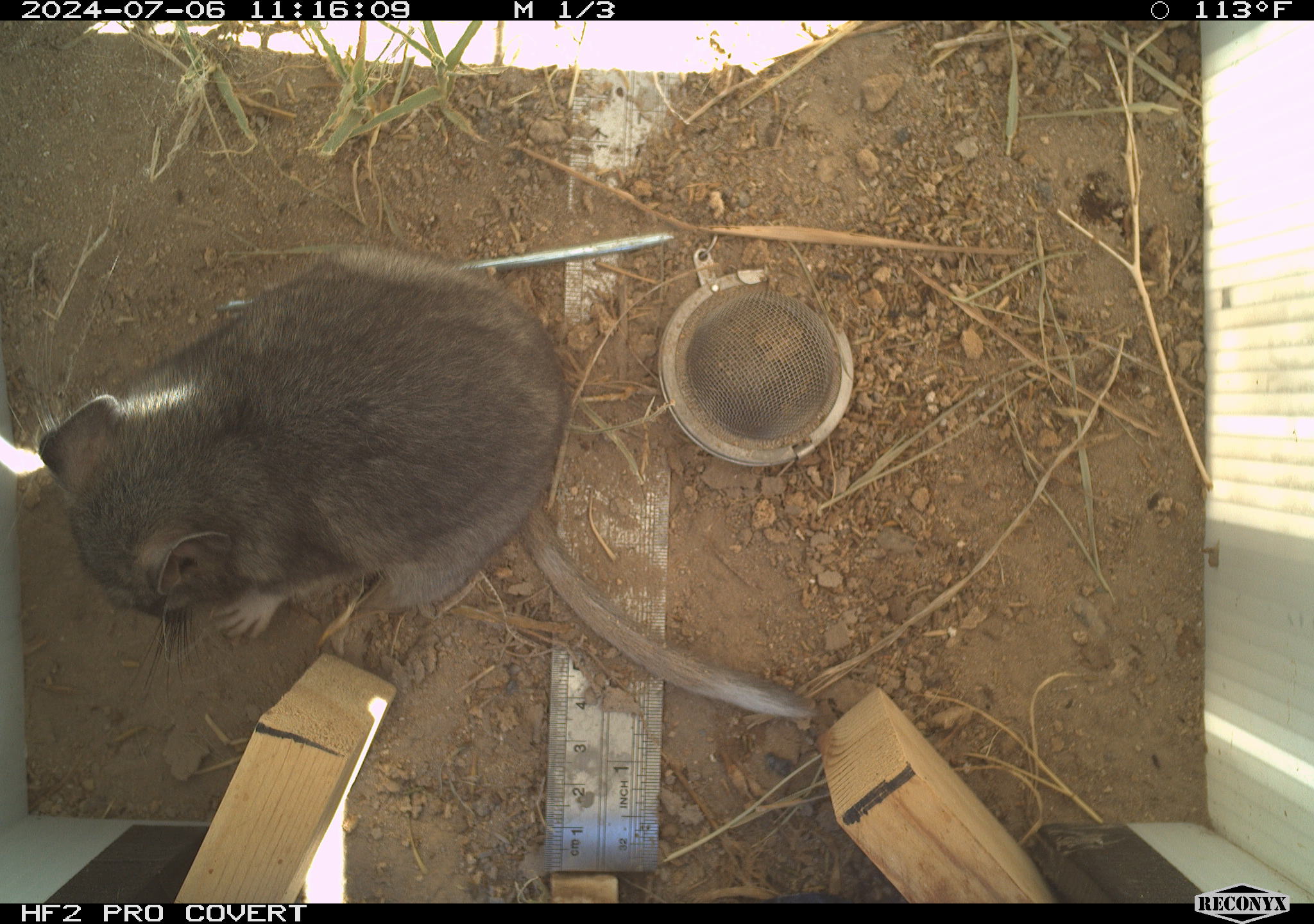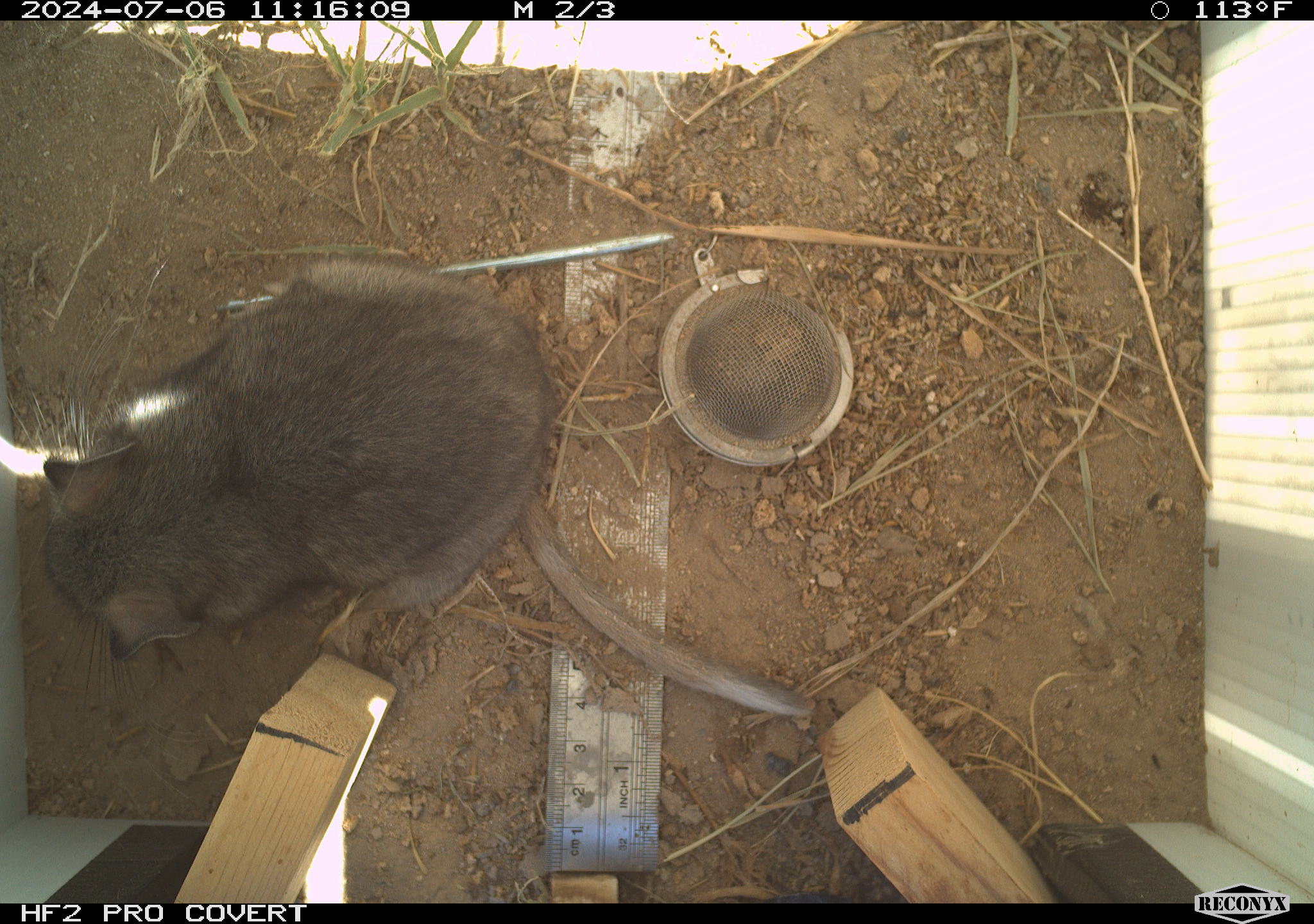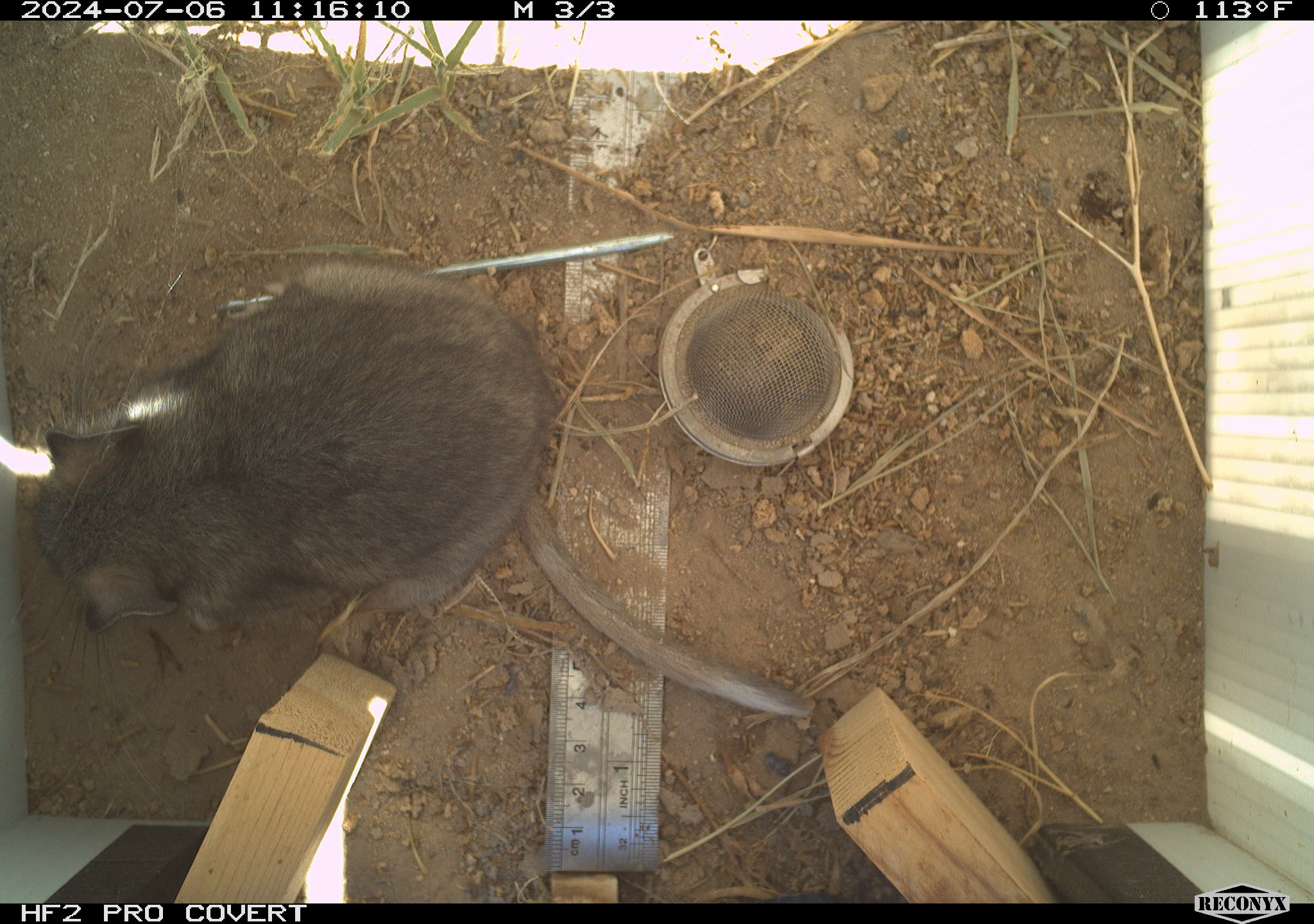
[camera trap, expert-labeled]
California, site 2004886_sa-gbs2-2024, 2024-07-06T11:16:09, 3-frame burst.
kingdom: Animalia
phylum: Chordata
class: Mammalia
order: Rodentia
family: Cricetidae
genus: Neotoma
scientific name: Neotoma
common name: pack rat or woodrat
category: neotoma species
Neotoma species (pack rat or woodrat) (Neotoma).